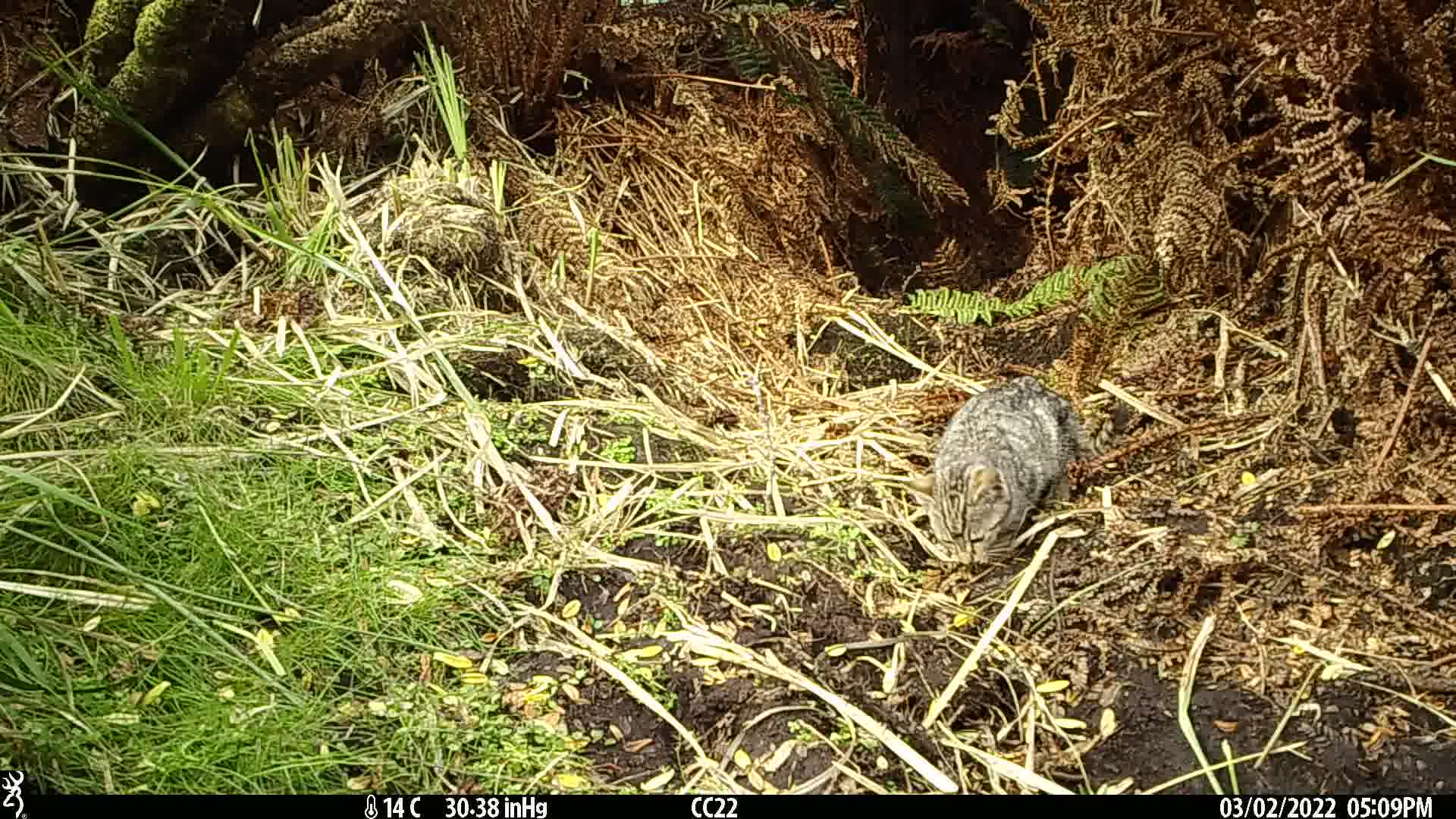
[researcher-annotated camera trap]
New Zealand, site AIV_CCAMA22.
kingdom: Animalia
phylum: Chordata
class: Mammalia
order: Carnivora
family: Felidae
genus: Felis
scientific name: Felis catus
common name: domestic cat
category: cat